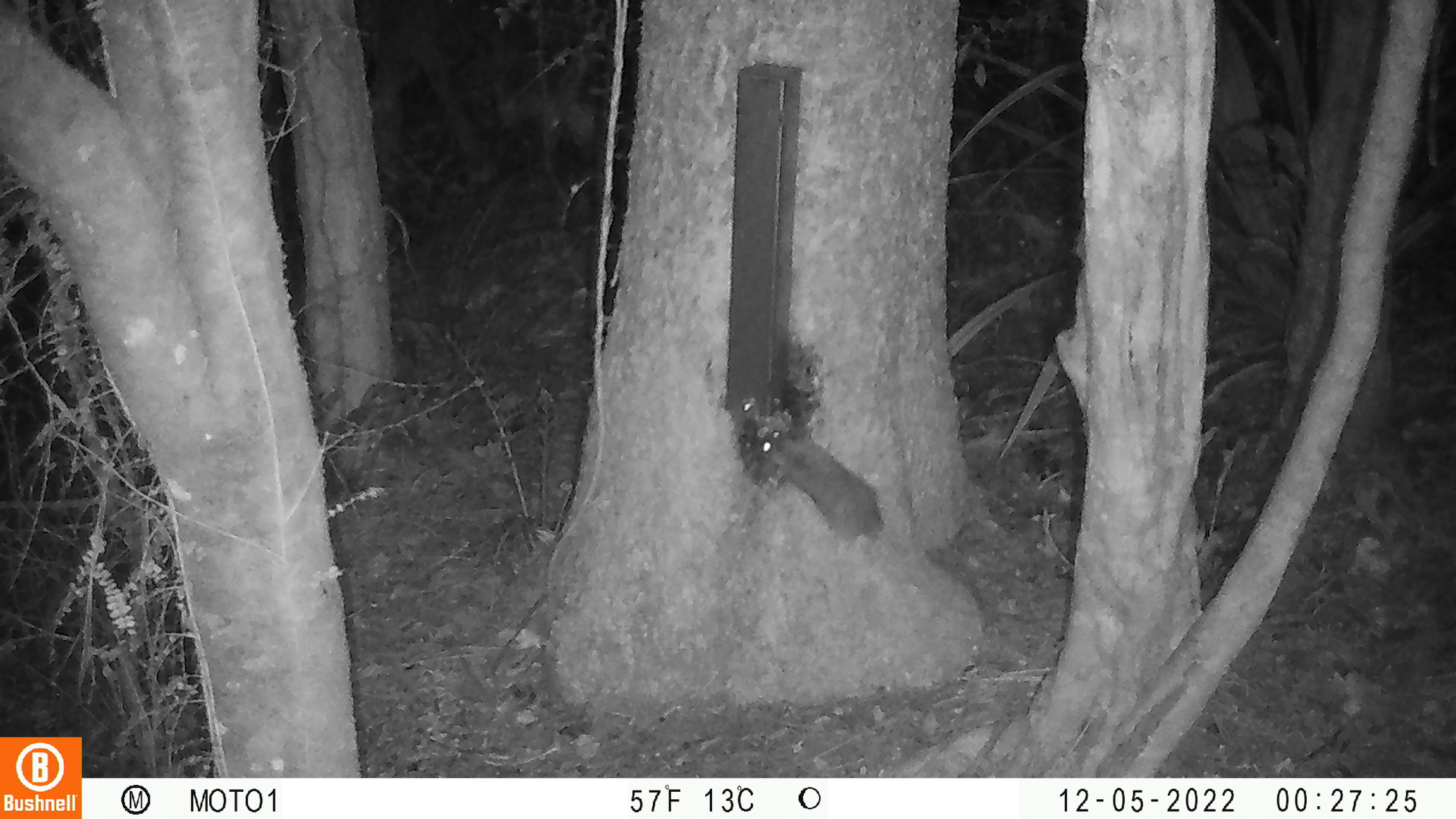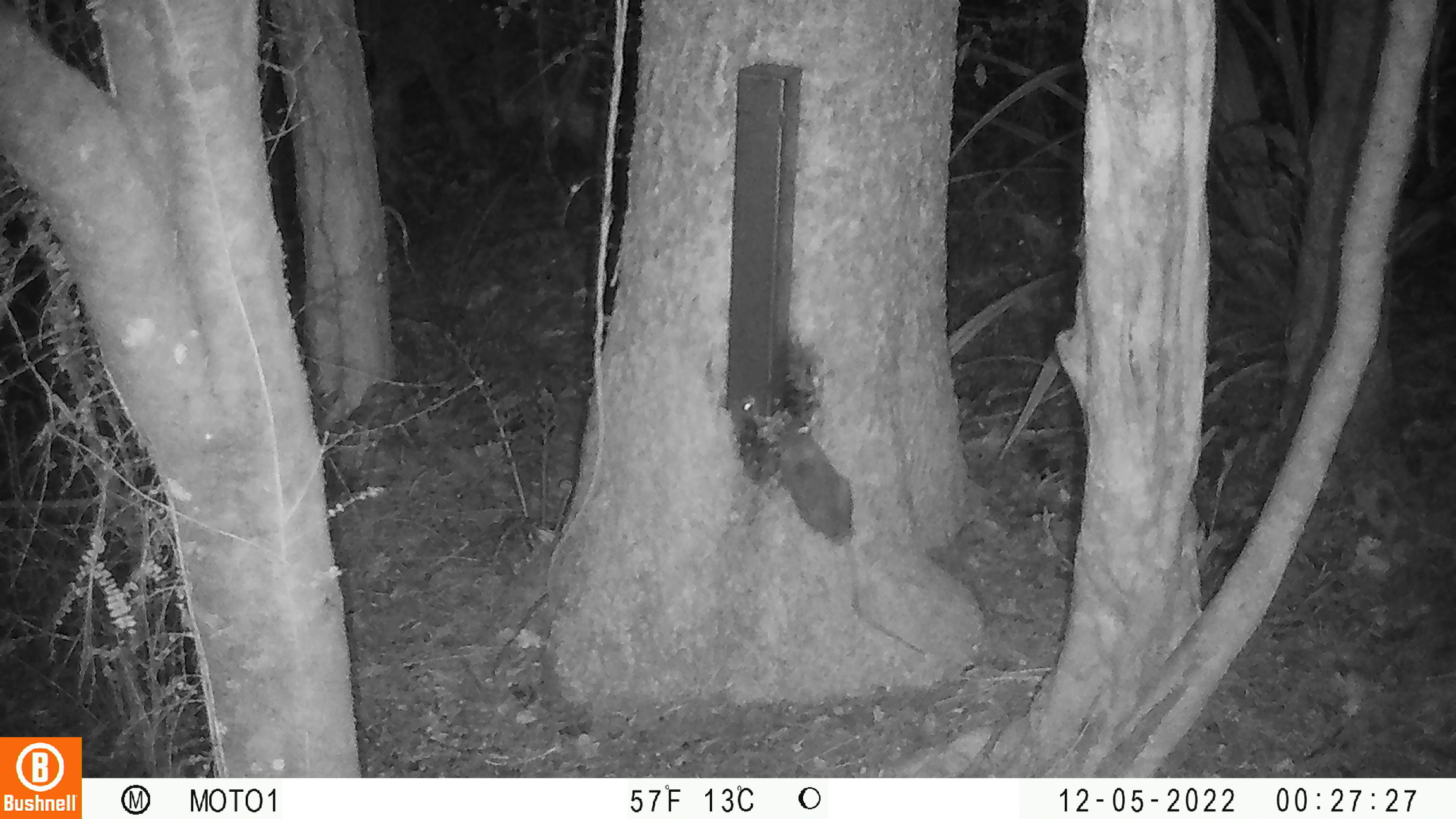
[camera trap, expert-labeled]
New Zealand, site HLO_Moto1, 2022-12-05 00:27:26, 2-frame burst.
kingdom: Animalia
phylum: Chordata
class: Mammalia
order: Rodentia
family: Muridae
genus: Rattus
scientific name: Rattus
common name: rat